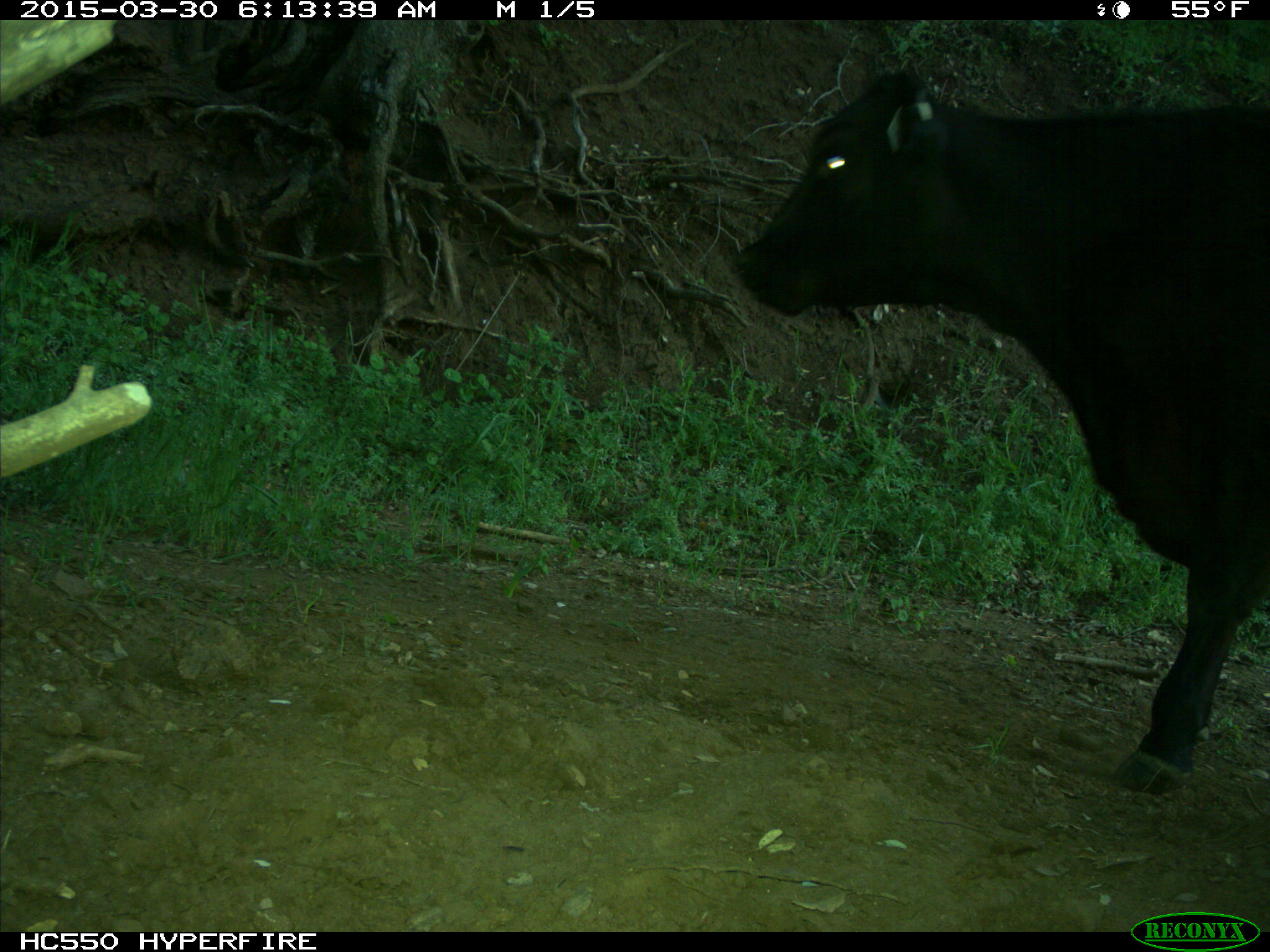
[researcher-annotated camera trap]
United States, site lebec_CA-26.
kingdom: Animalia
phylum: Chordata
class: Mammalia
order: Artiodactyla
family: Bovidae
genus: Bos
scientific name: Bos taurus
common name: domestic cow